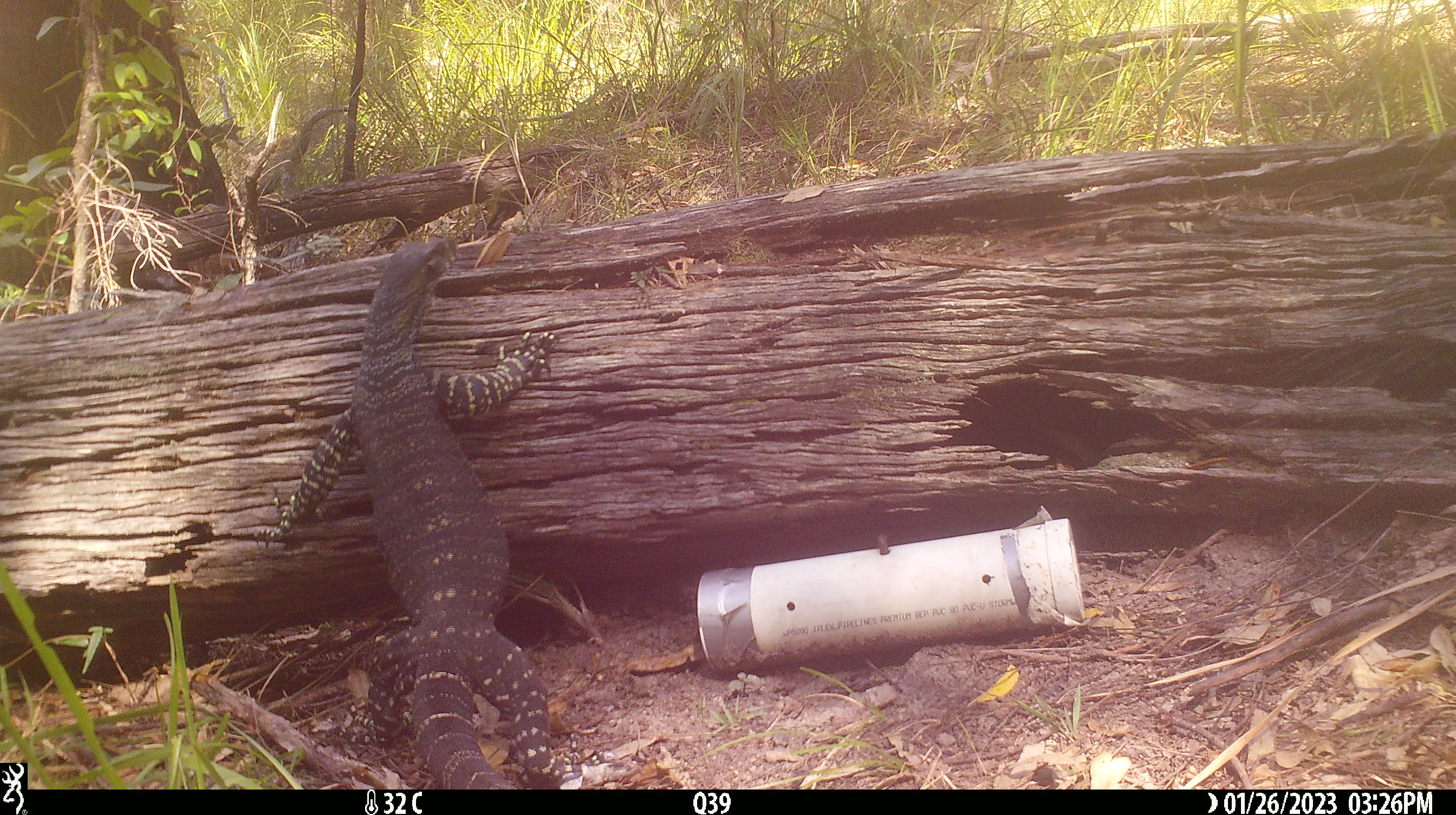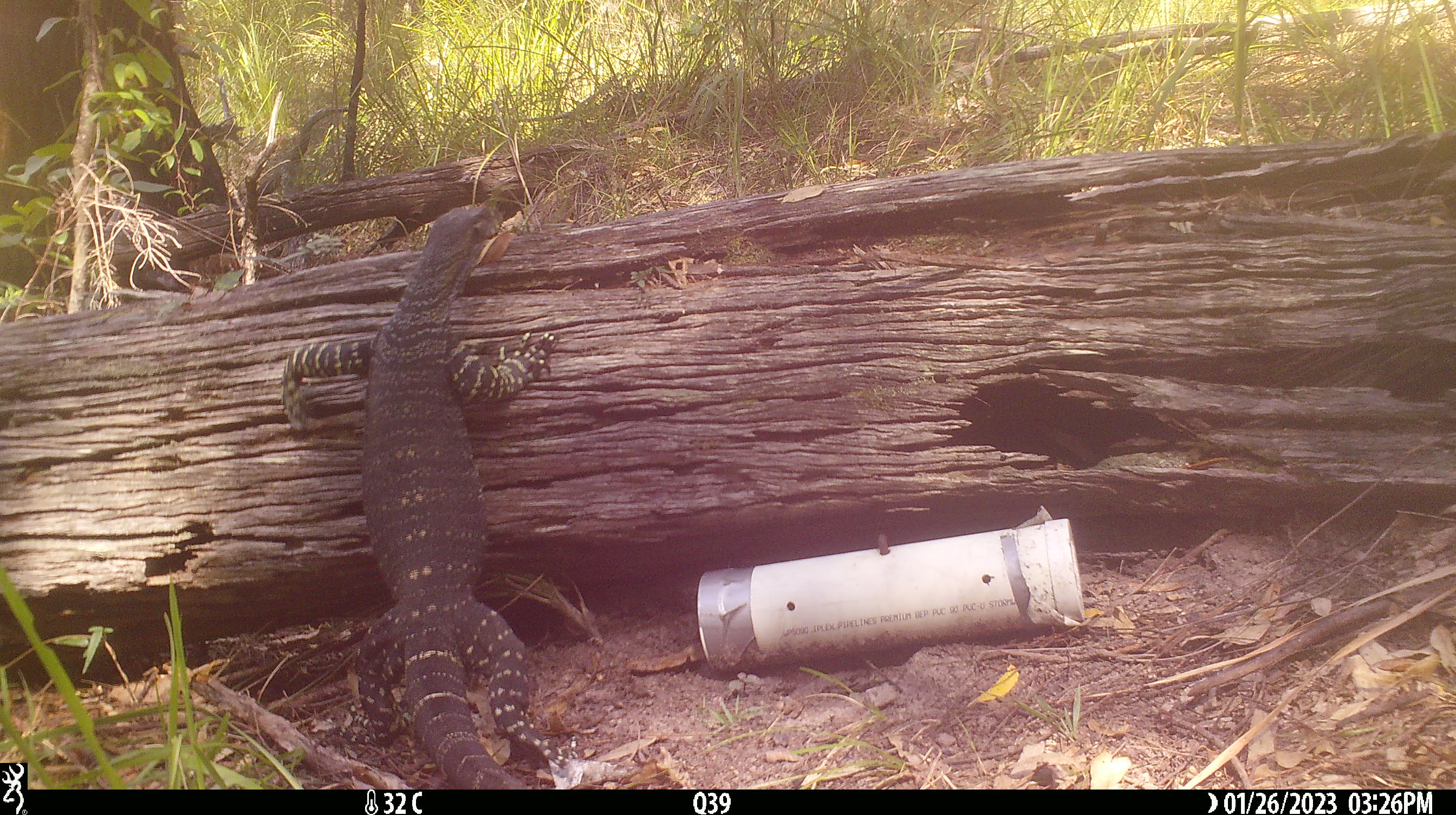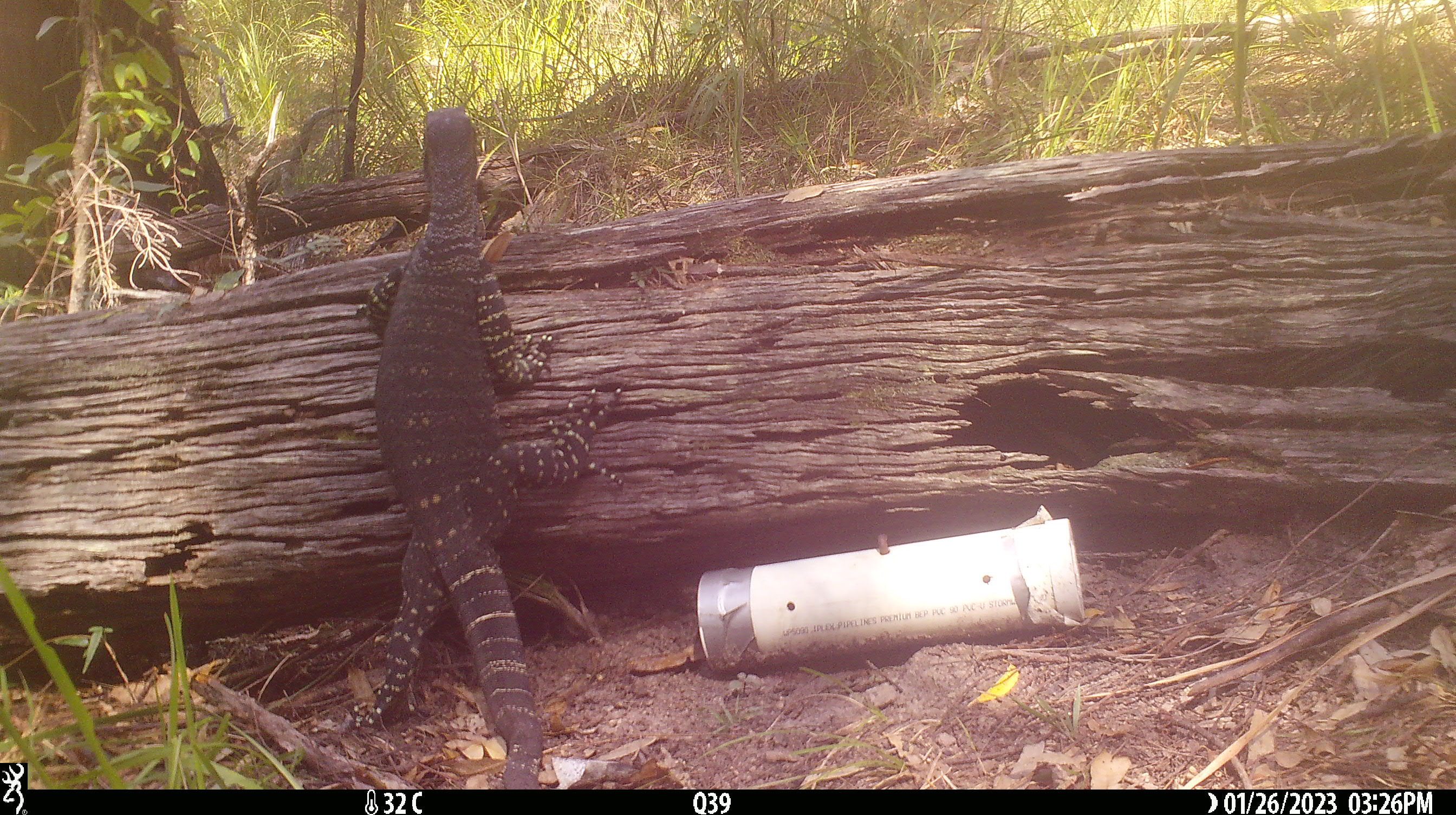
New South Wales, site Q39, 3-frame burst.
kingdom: Animalia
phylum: Chordata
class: Reptilia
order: Squamata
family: Varanidae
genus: Varanus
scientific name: Varanus varius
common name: lace monitor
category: goanna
Goanna (lace monitor) (Varanus varius).